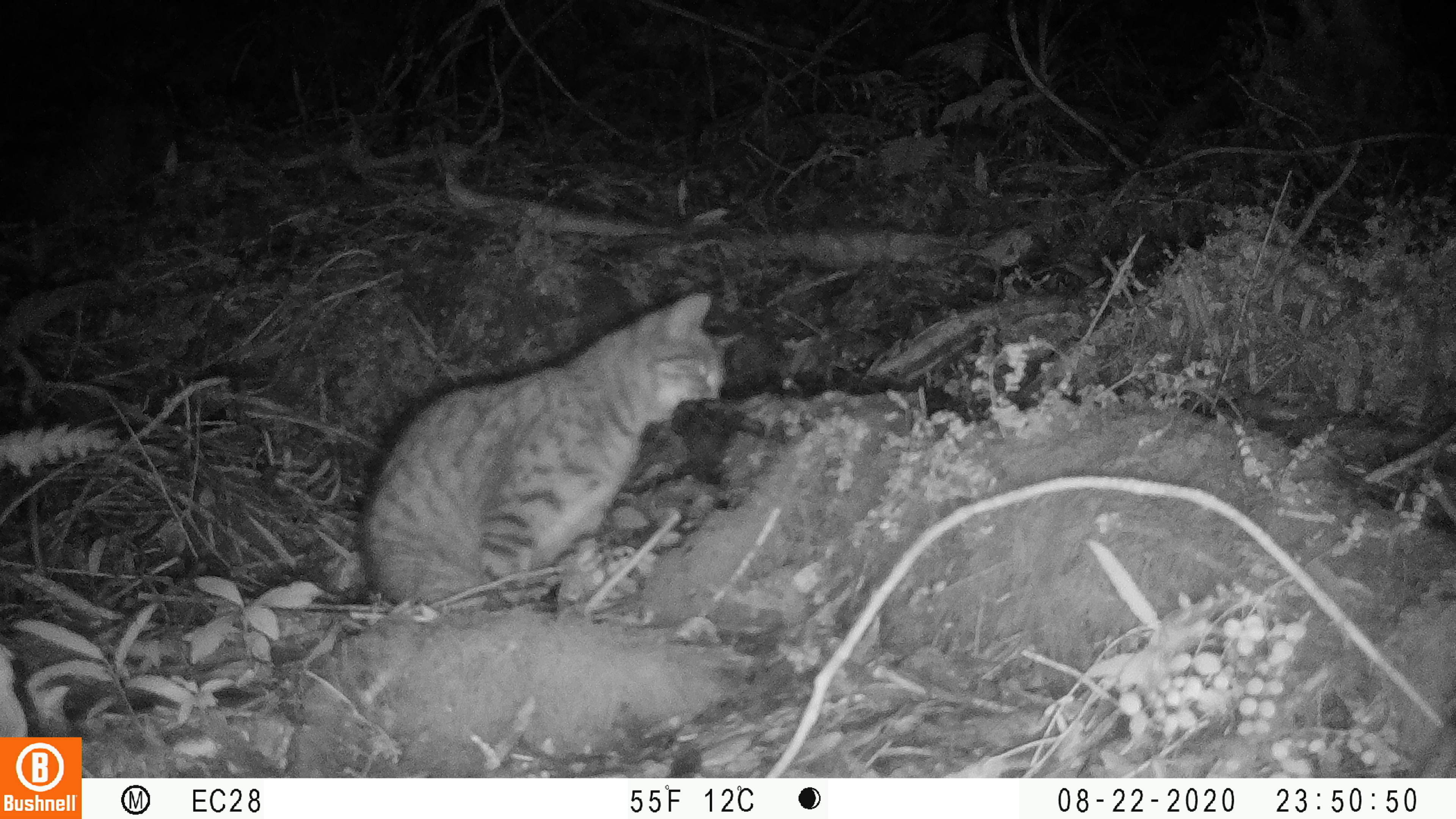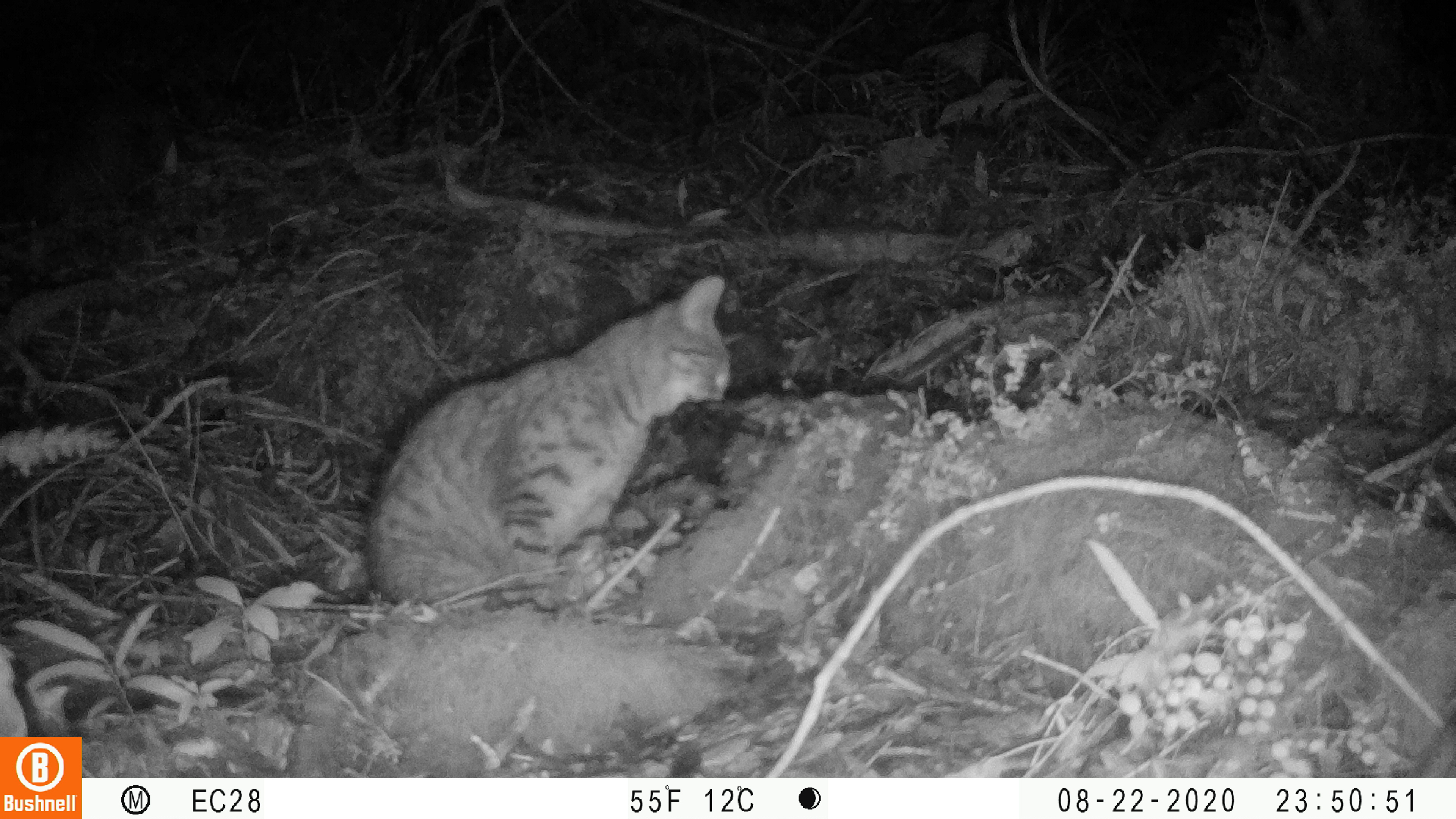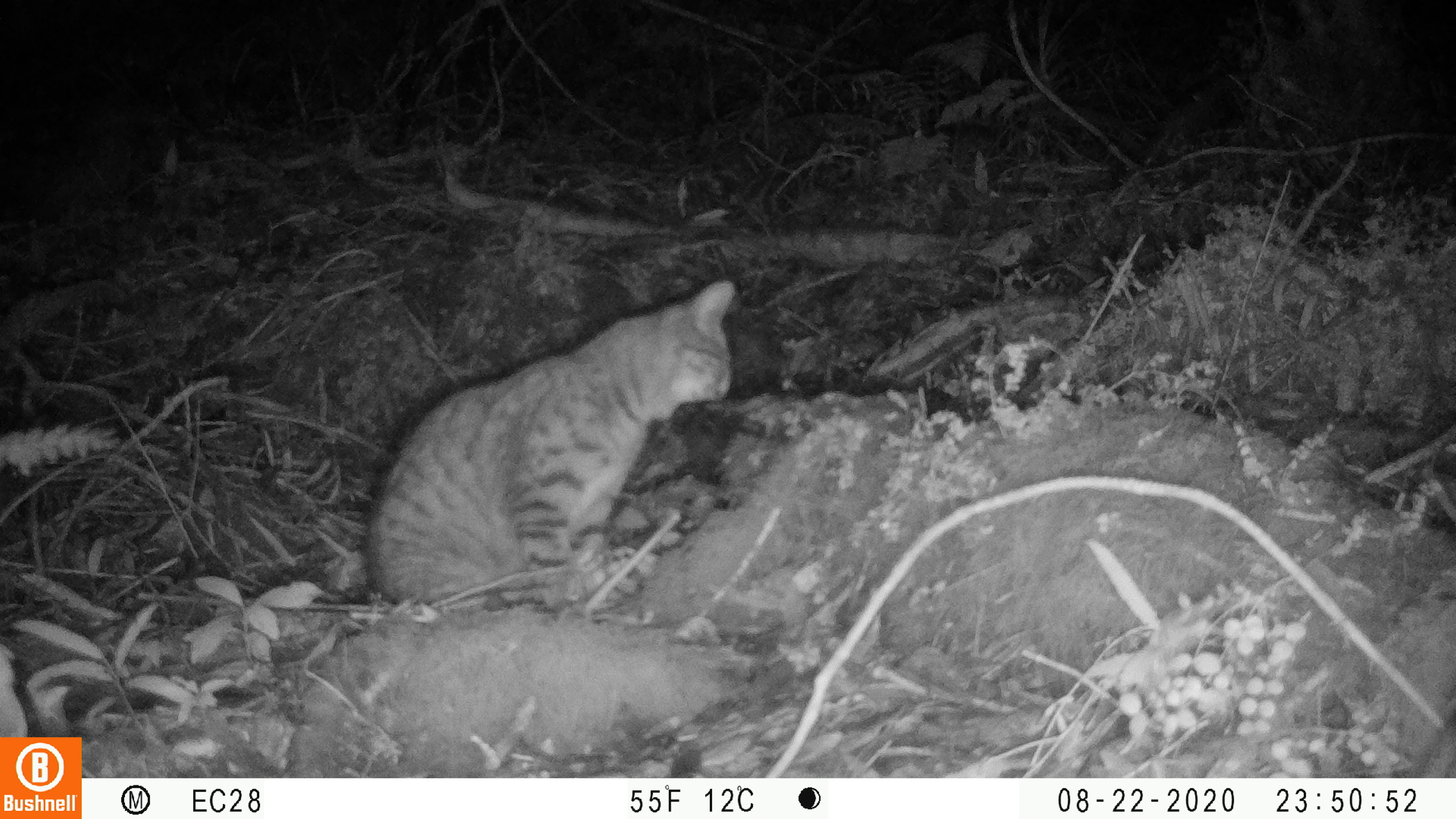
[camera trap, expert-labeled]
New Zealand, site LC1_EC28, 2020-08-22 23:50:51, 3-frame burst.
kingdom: Animalia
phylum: Chordata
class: Mammalia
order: Carnivora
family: Felidae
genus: Felis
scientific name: Felis catus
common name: domestic cat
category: cat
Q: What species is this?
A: Cat (domestic cat) (Felis catus).